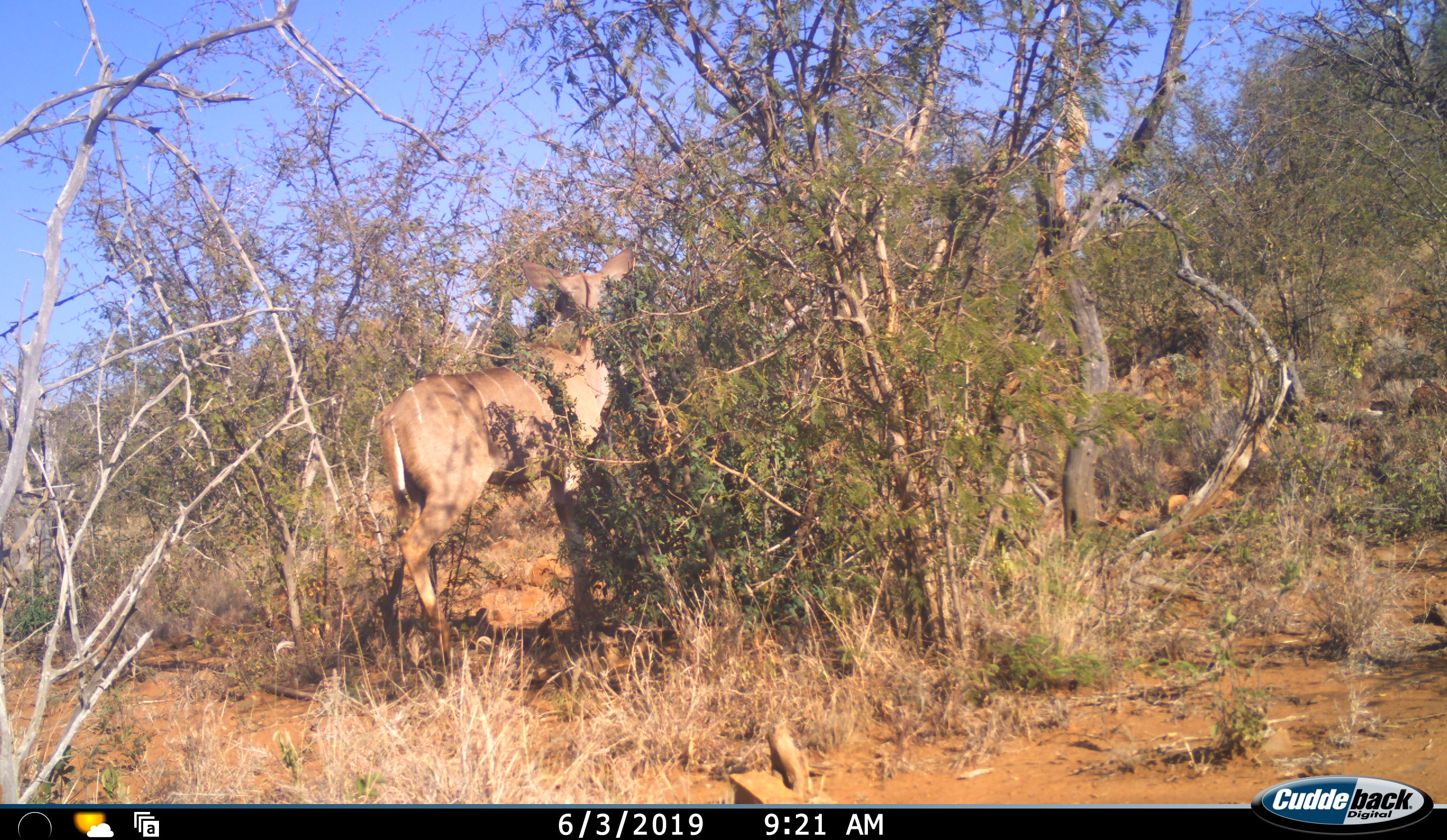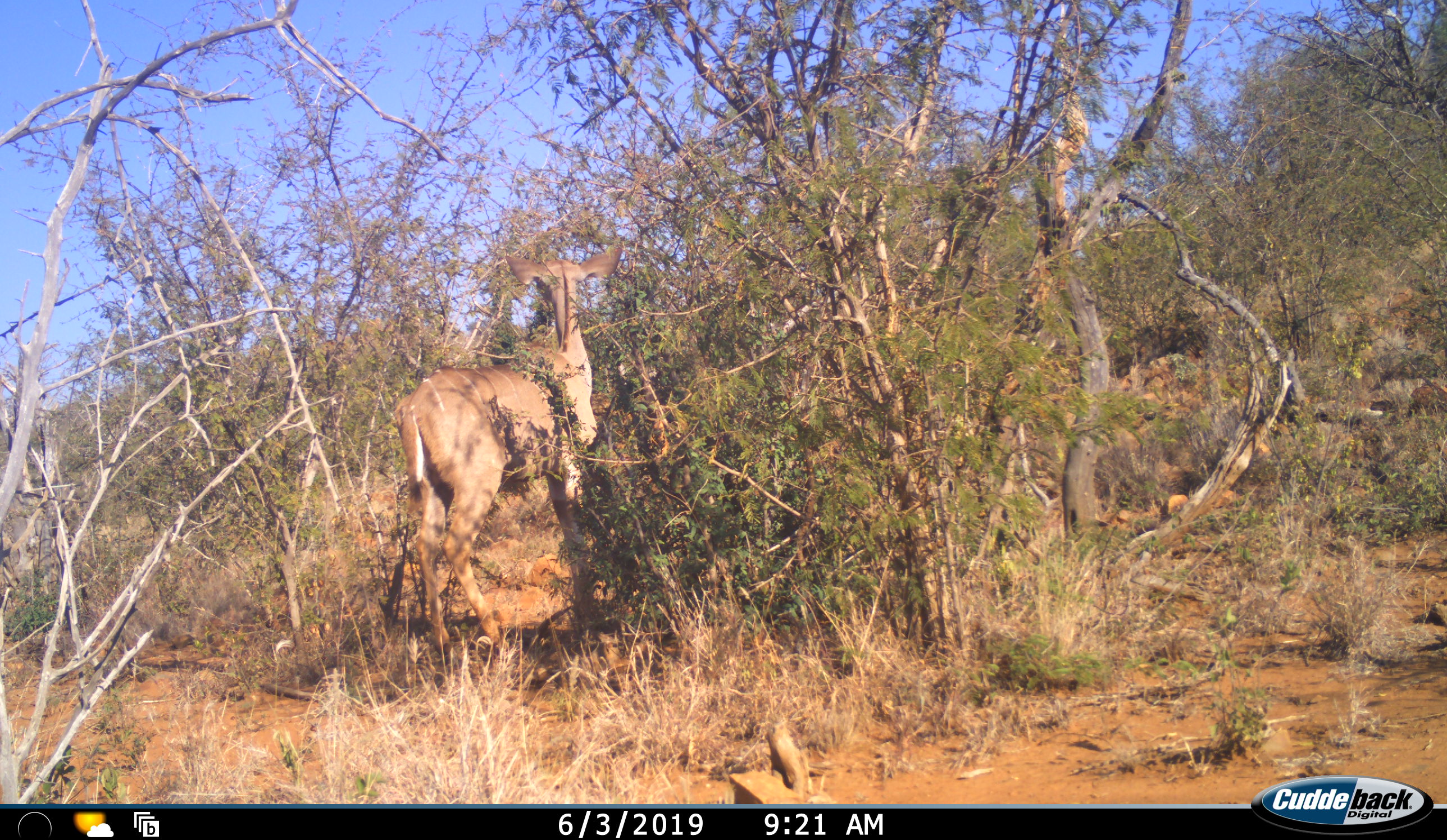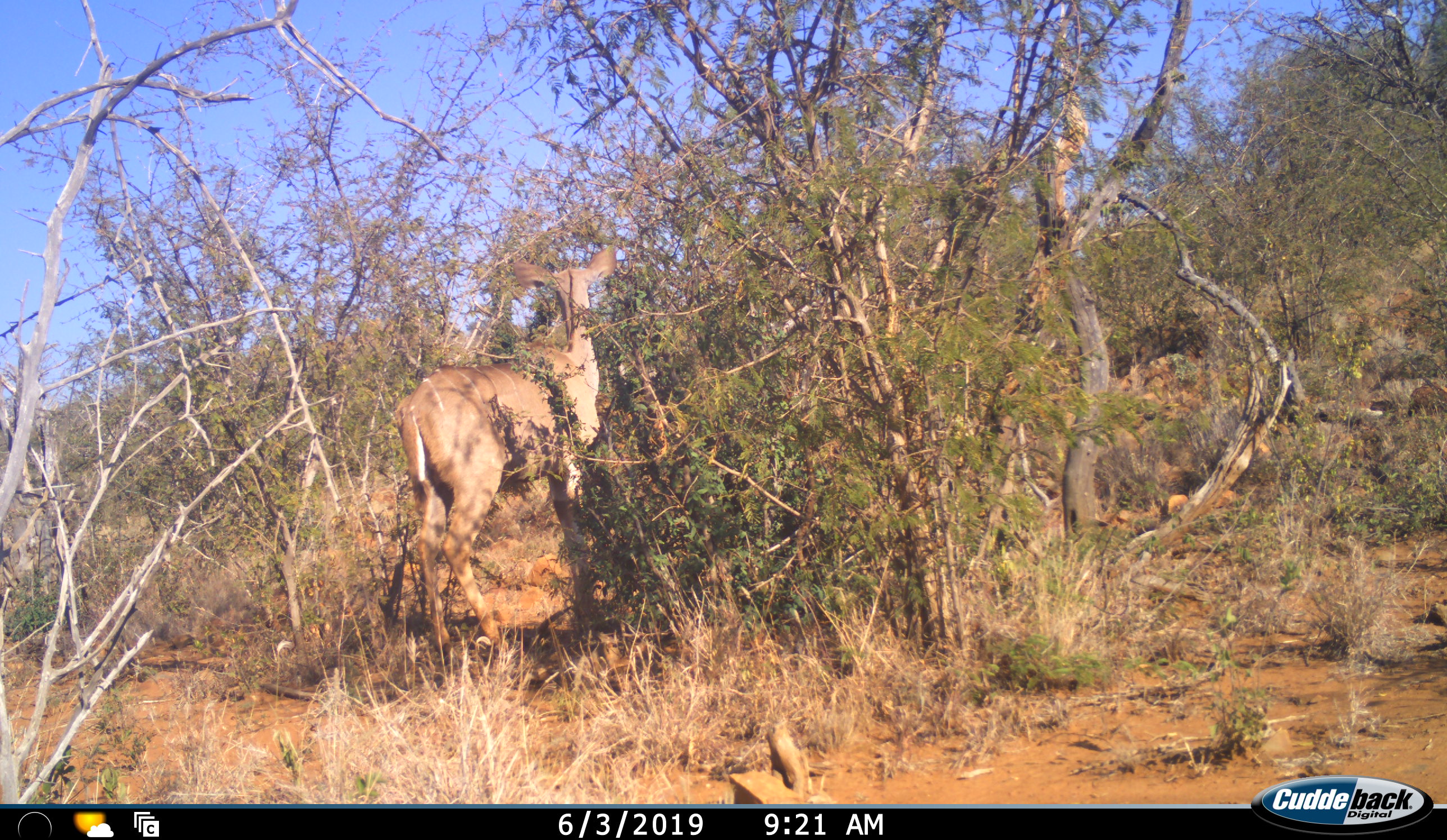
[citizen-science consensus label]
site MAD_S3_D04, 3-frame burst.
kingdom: Animalia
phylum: Chordata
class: Mammalia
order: Artiodactyla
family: Bovidae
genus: Tragelaphus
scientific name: Tragelaphus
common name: kudu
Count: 1.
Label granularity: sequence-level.